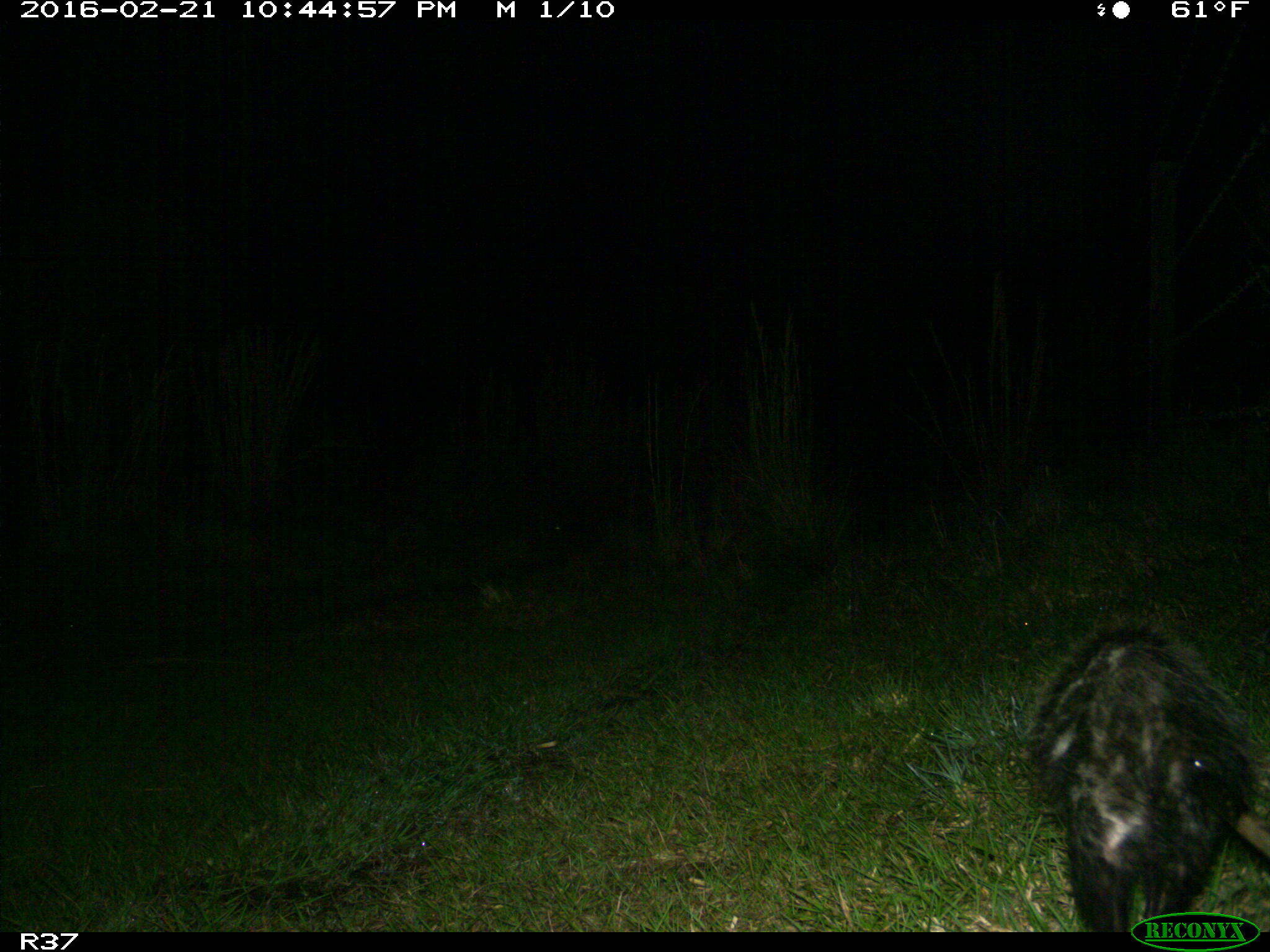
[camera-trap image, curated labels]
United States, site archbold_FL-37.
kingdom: Animalia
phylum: Chordata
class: Mammalia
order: Didelphimorphia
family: Didelphidae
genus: Didelphis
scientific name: Didelphis virginiana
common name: virginia opossum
Didelphis virginiana (virginia opossum).